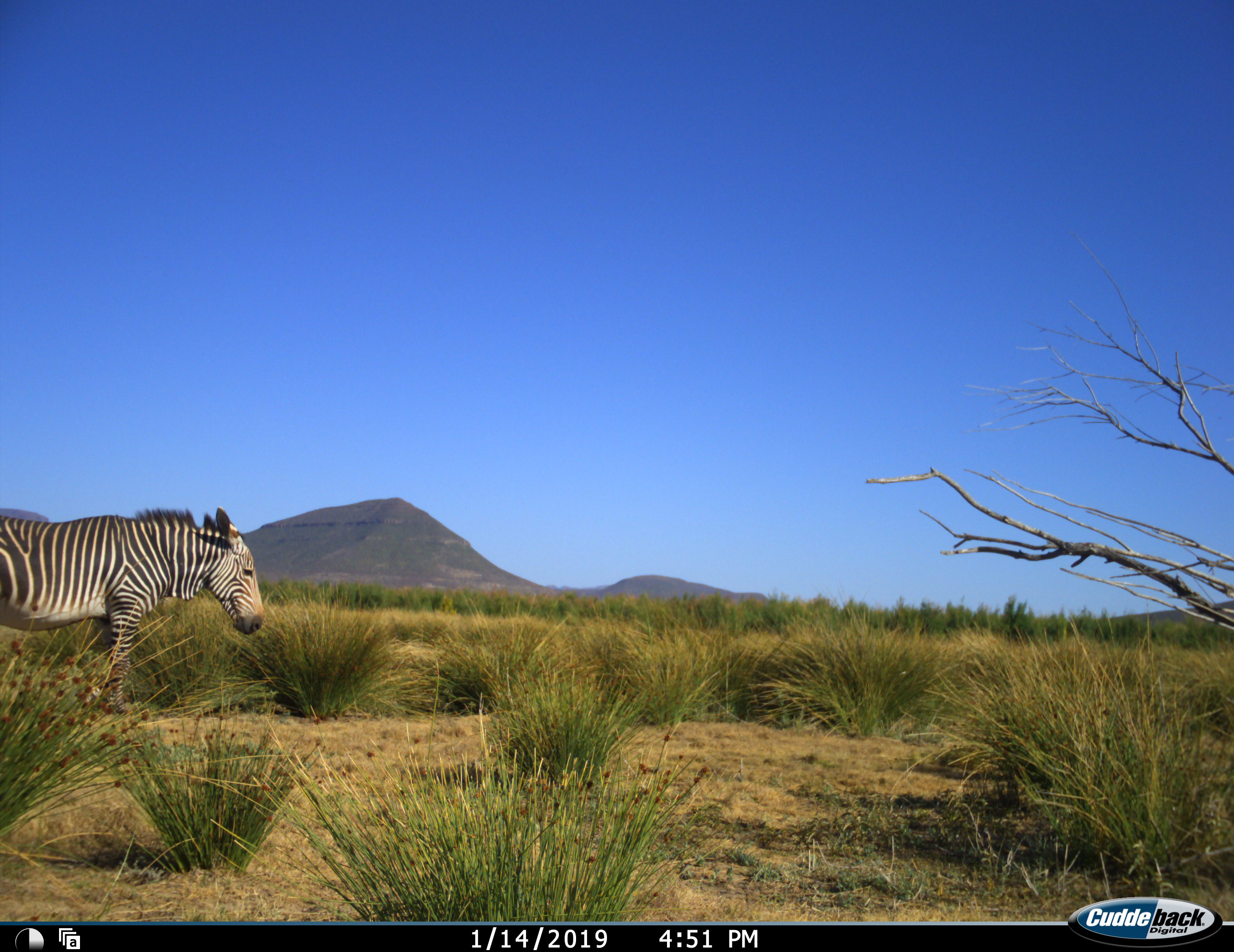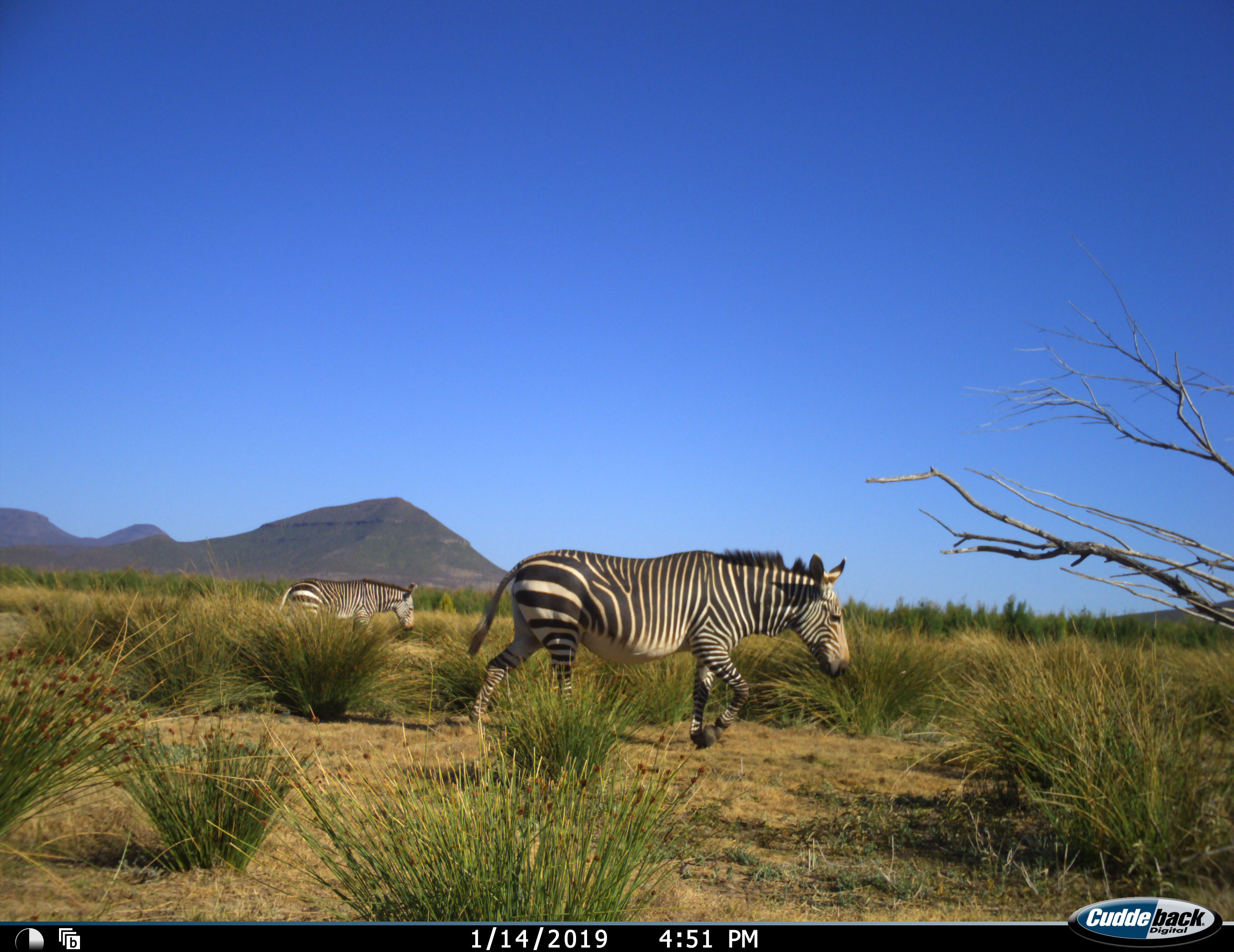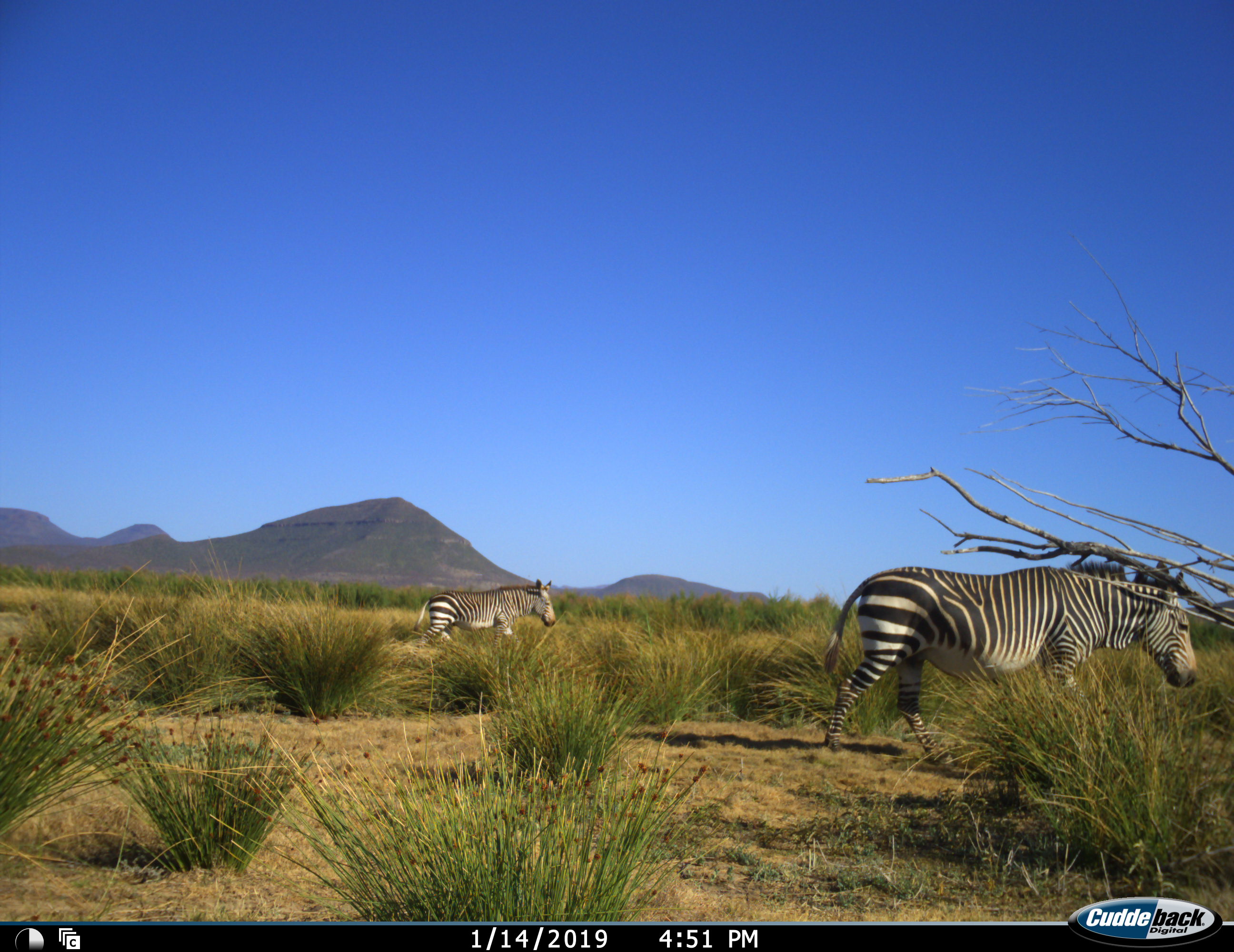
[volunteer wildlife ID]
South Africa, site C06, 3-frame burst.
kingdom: Animalia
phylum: Chordata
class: Mammalia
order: Perissodactyla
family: Equidae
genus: Equus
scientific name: Equus zebra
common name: mountain zebra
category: zebramountain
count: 2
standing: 50%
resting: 0%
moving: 60%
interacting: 0%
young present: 0%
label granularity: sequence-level